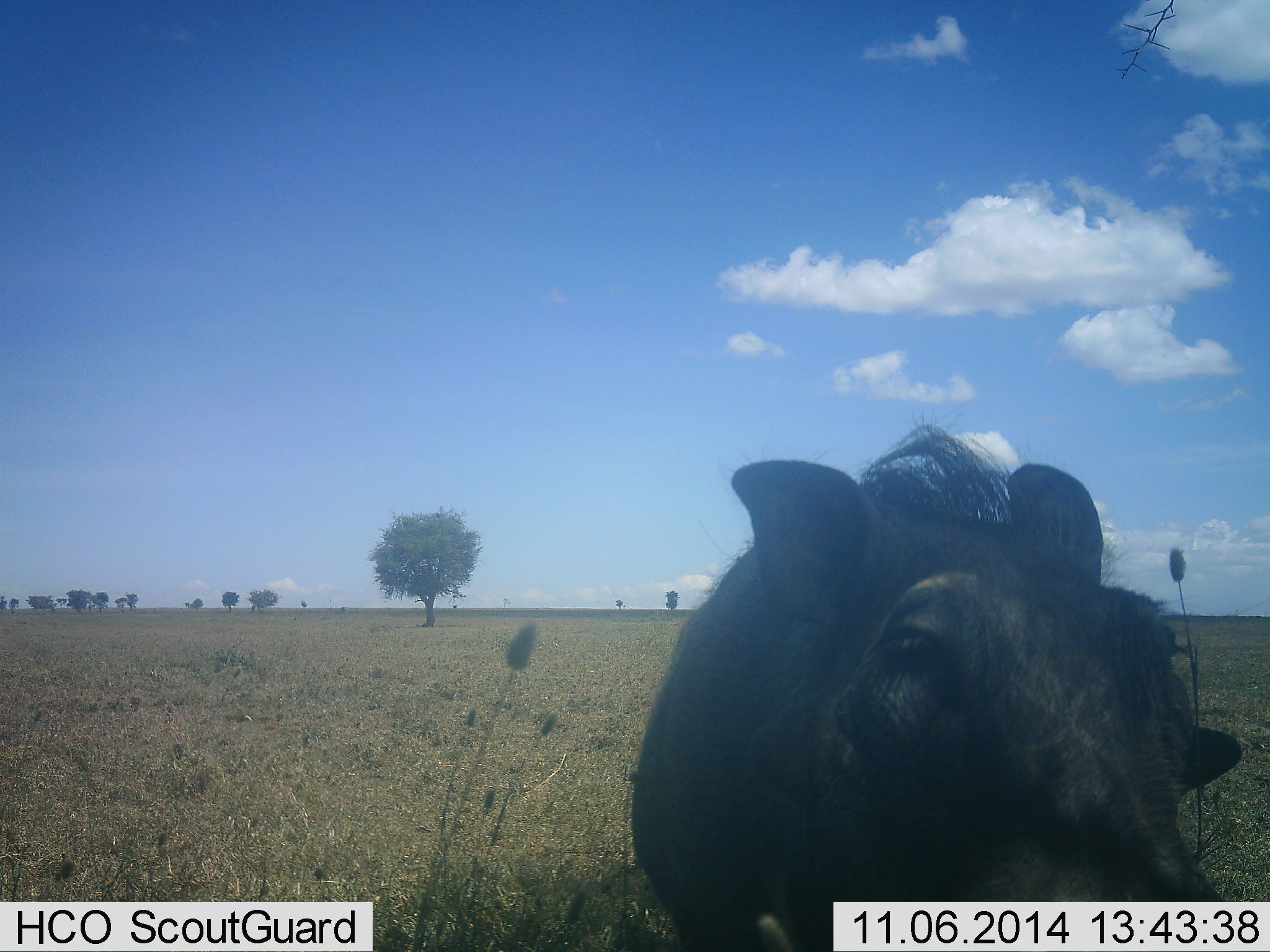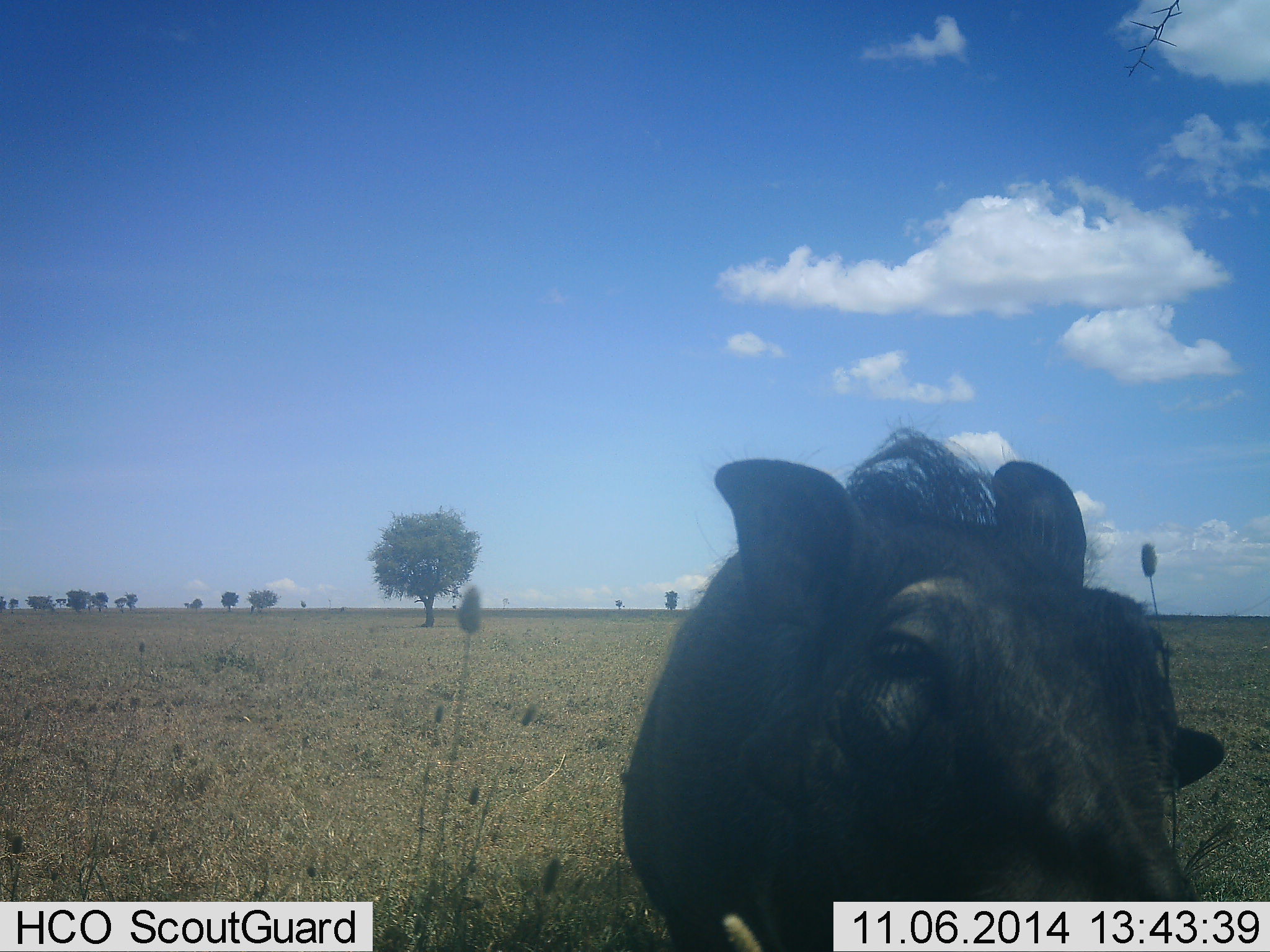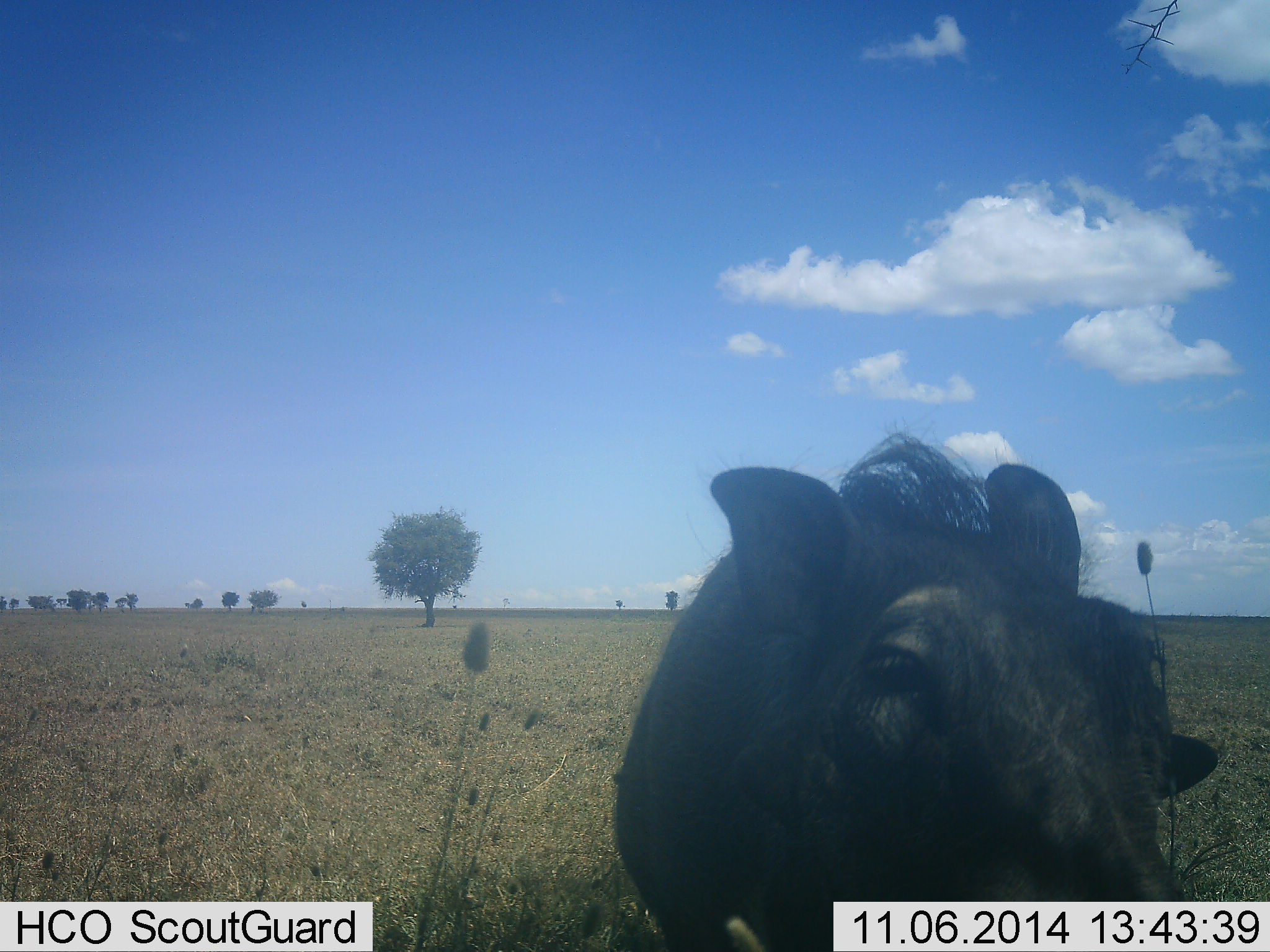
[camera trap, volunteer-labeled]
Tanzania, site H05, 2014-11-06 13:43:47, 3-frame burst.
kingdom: Animalia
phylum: Chordata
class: Mammalia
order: Artiodactyla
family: Suidae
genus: Phacochoerus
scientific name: Phacochoerus africanus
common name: warthog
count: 1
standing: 90%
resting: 0%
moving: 0%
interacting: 10%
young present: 0%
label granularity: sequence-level